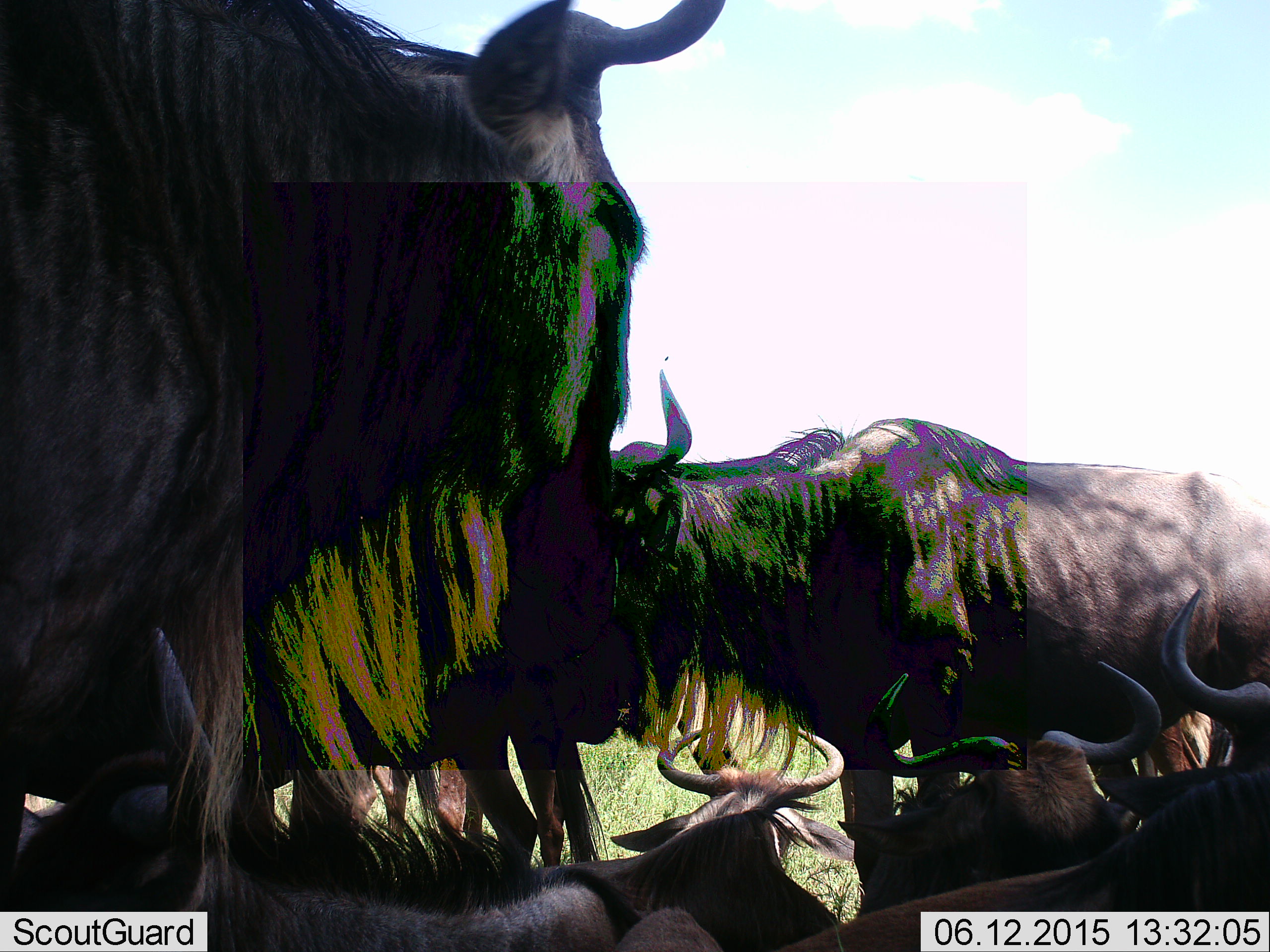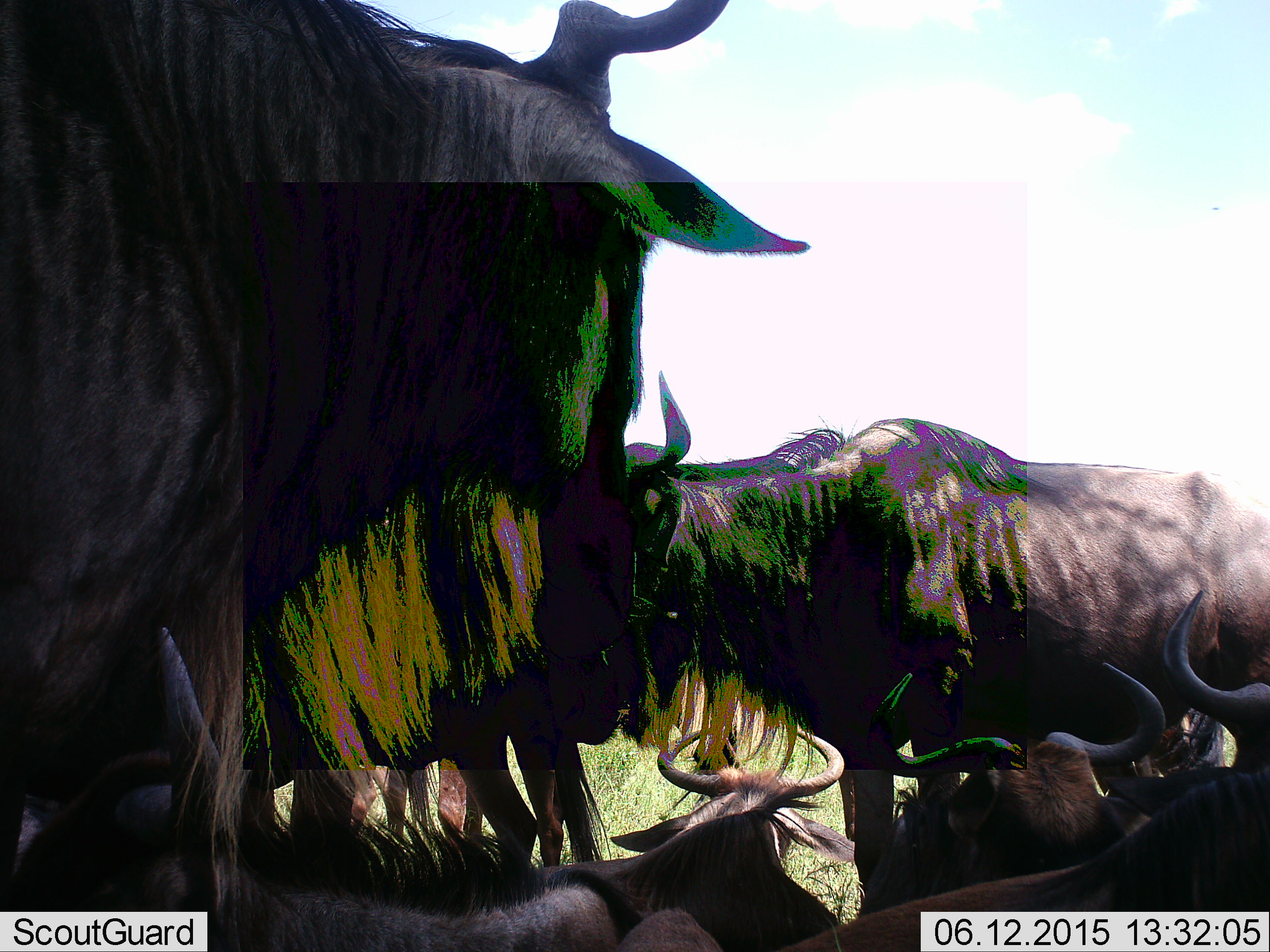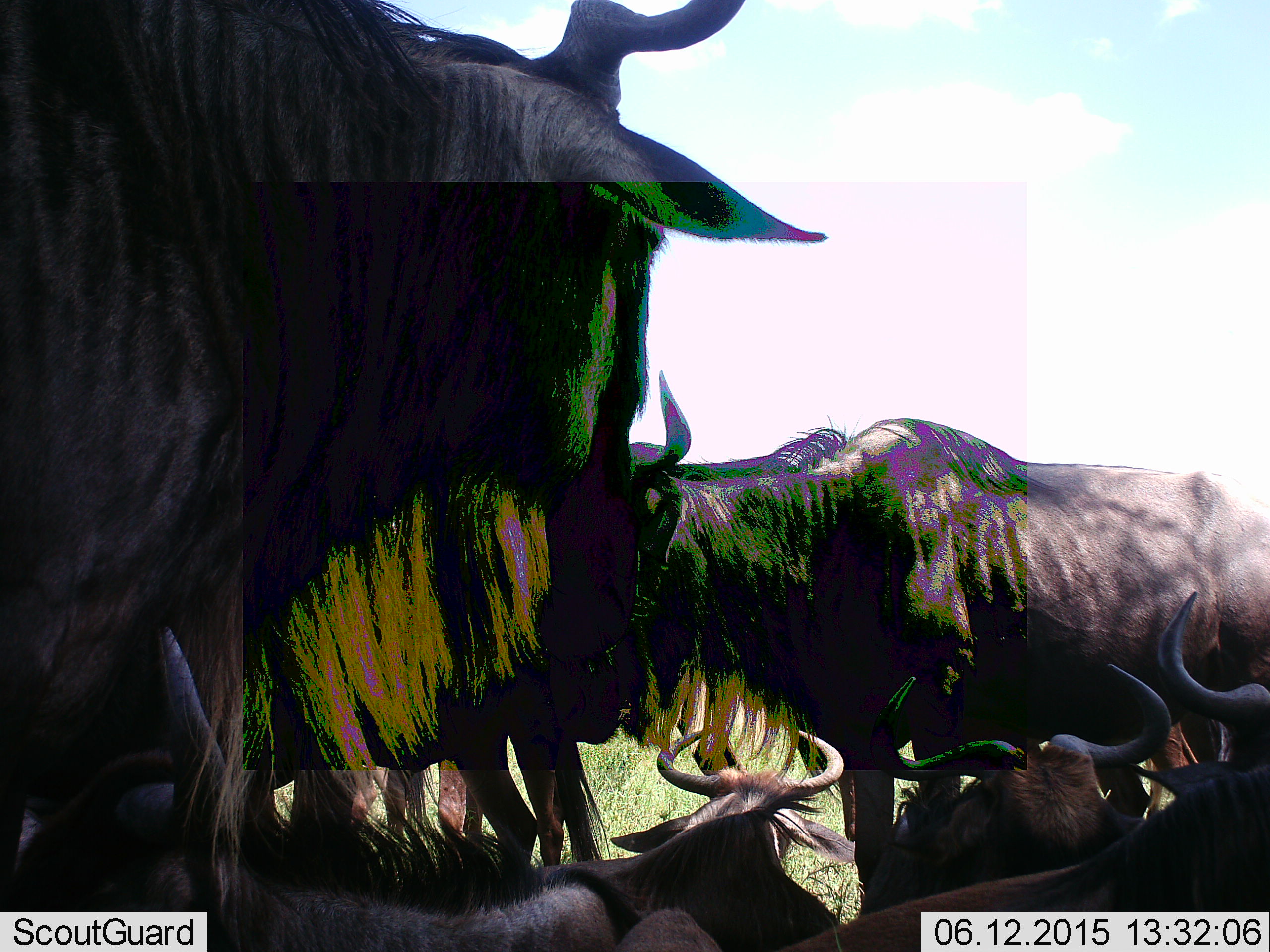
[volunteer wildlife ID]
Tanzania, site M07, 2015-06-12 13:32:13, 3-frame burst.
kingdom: Animalia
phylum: Chordata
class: Mammalia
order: Artiodactyla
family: Bovidae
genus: Connochaetes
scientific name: Connochaetes taurinus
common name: blue wildebeest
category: wildebeest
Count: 5.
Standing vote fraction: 70%.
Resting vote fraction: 70%.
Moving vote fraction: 0%.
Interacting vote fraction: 30%.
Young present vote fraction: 0%.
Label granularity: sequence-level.